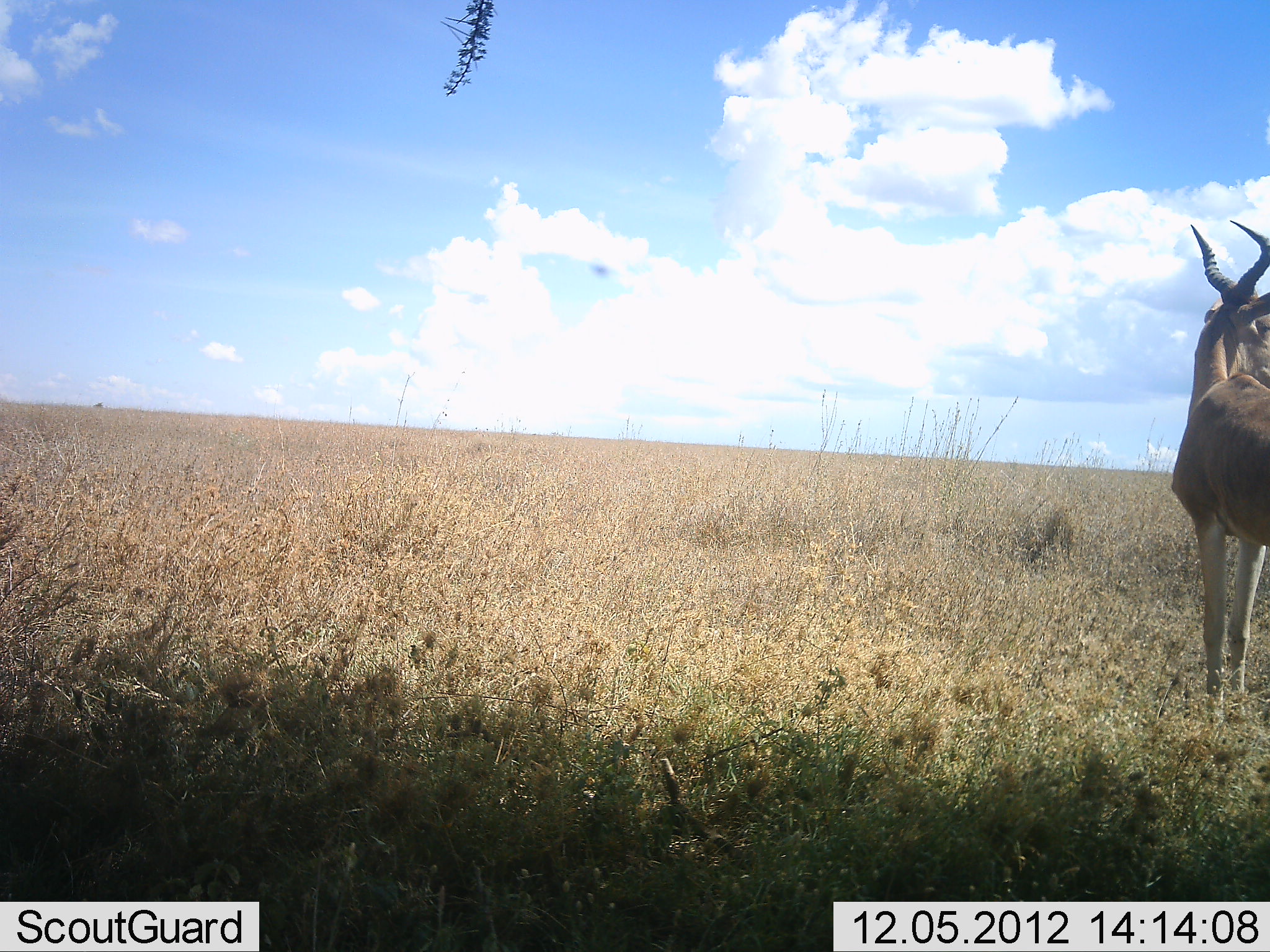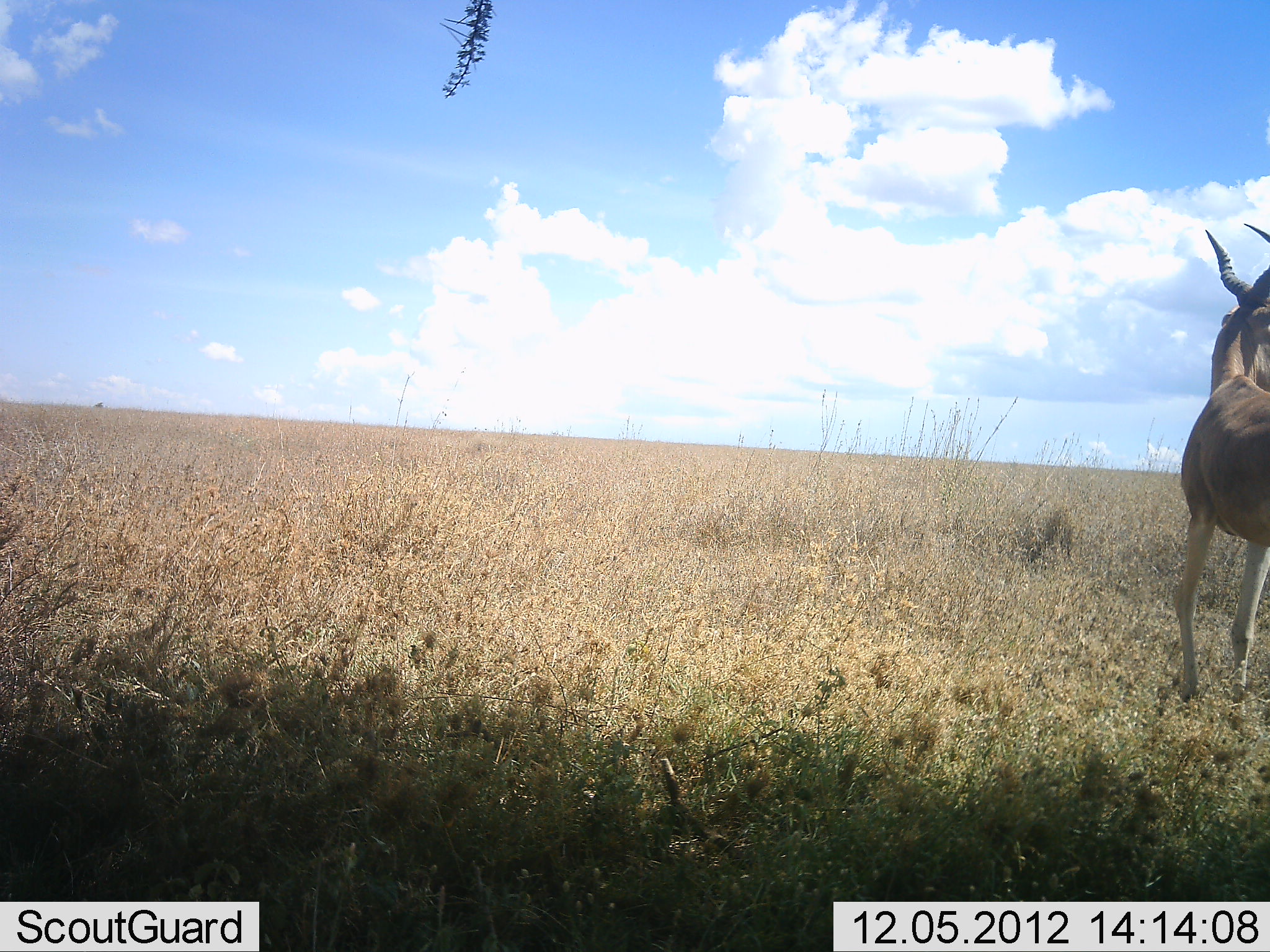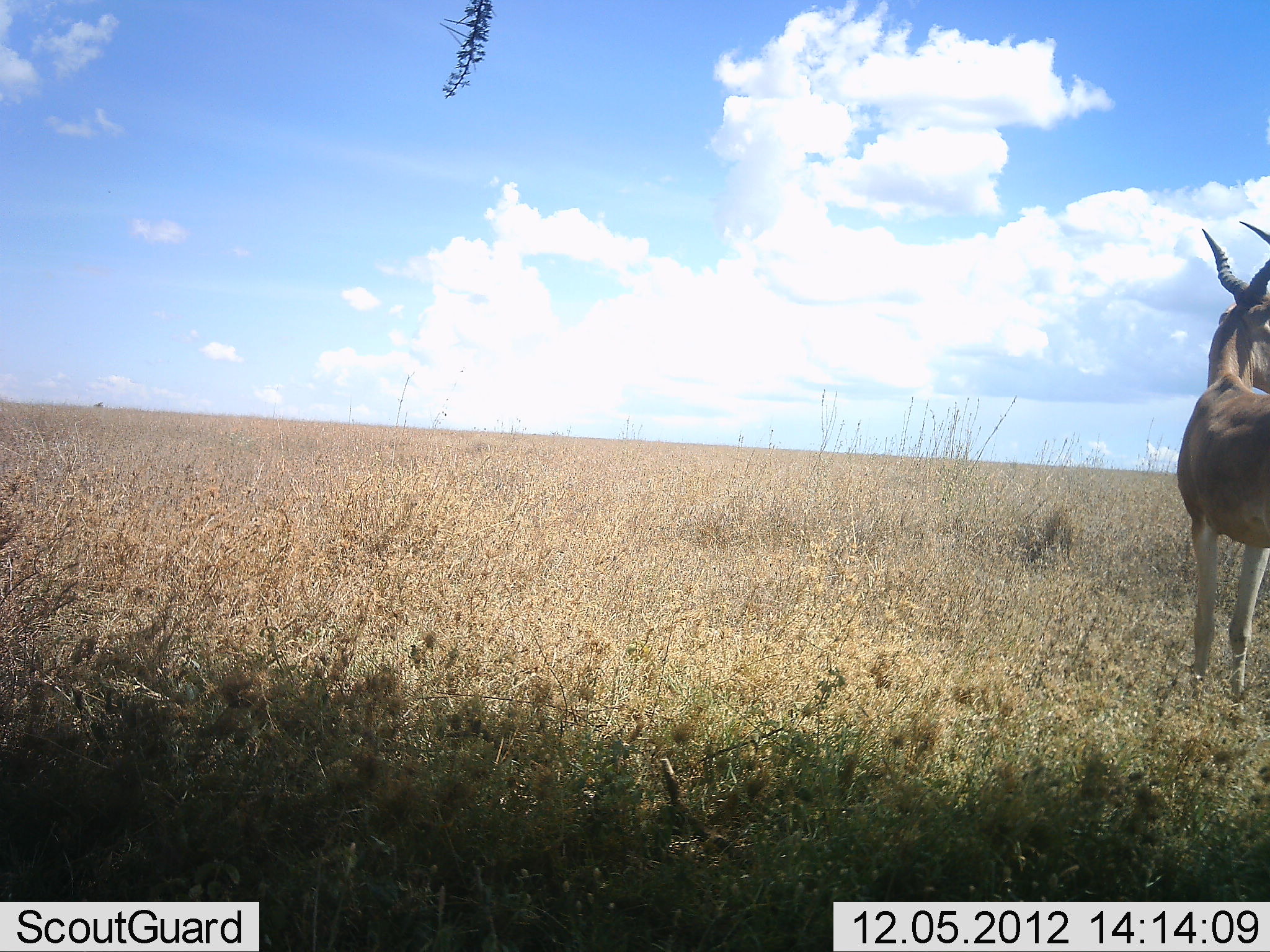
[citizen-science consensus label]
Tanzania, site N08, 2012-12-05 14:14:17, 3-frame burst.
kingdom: Animalia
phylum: Chordata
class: Mammalia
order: Artiodactyla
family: Bovidae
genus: Alcelaphus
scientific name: Alcelaphus buselaphus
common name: hartebeest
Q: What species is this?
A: Hartebeest (Alcelaphus buselaphus).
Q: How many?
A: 1.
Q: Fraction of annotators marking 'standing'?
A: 90%.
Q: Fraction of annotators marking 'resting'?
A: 0%.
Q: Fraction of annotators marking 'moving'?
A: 10%.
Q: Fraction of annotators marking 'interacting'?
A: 0%.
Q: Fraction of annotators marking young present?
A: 0%.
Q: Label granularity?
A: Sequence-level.